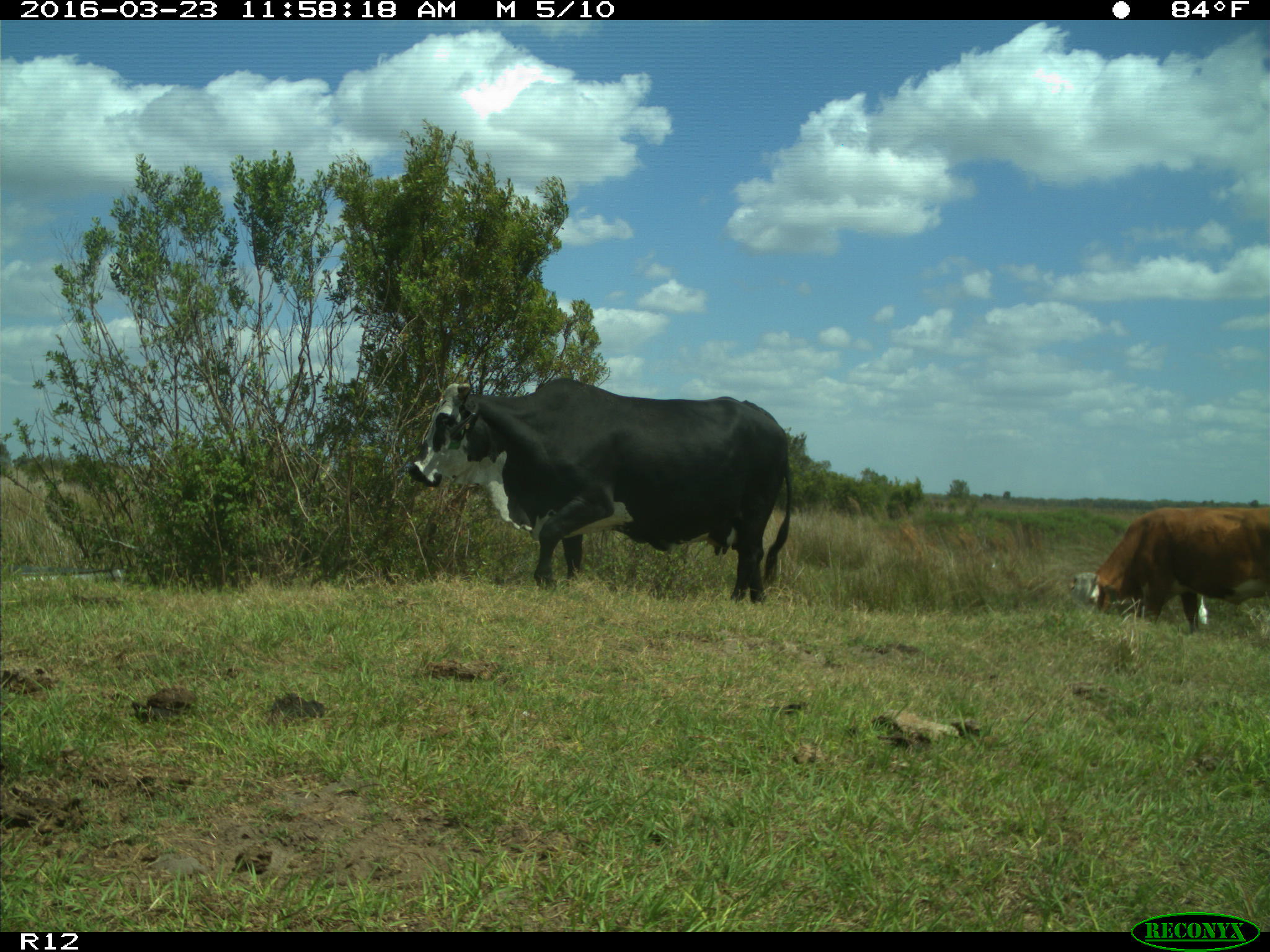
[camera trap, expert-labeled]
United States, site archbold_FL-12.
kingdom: Animalia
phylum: Chordata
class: Mammalia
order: Artiodactyla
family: Bovidae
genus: Bos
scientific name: Bos taurus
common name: domestic cow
Bos taurus (domestic cow).